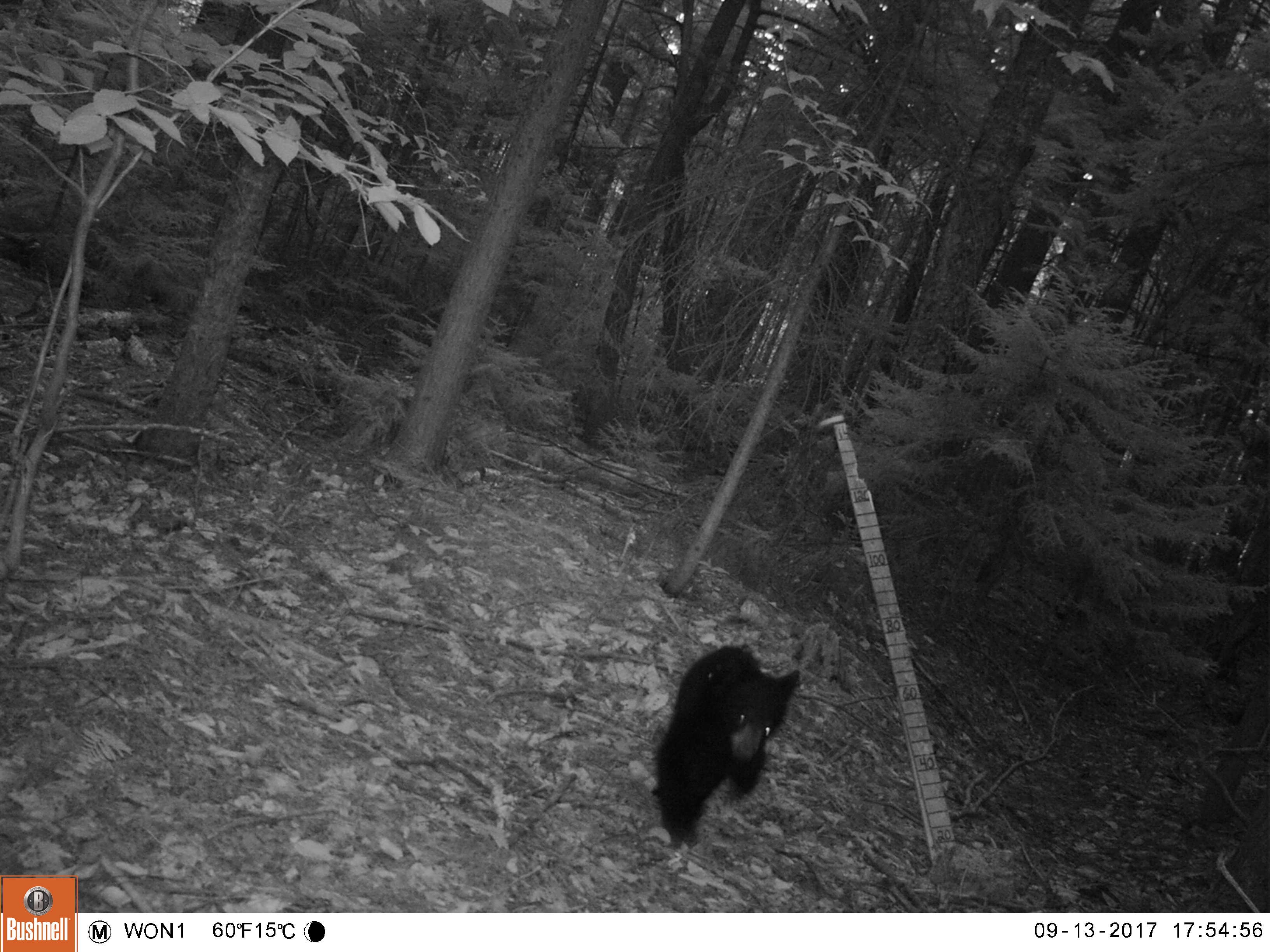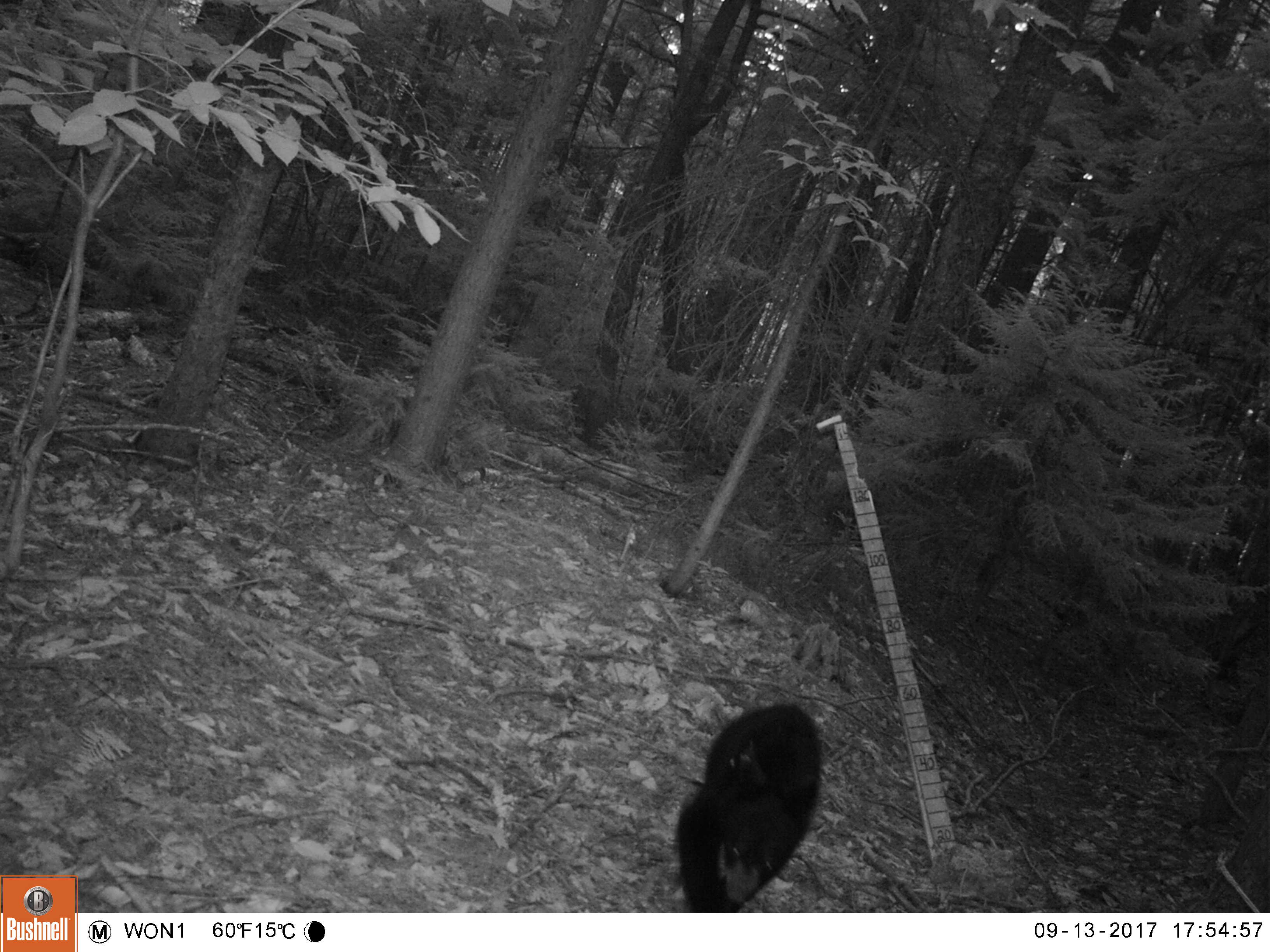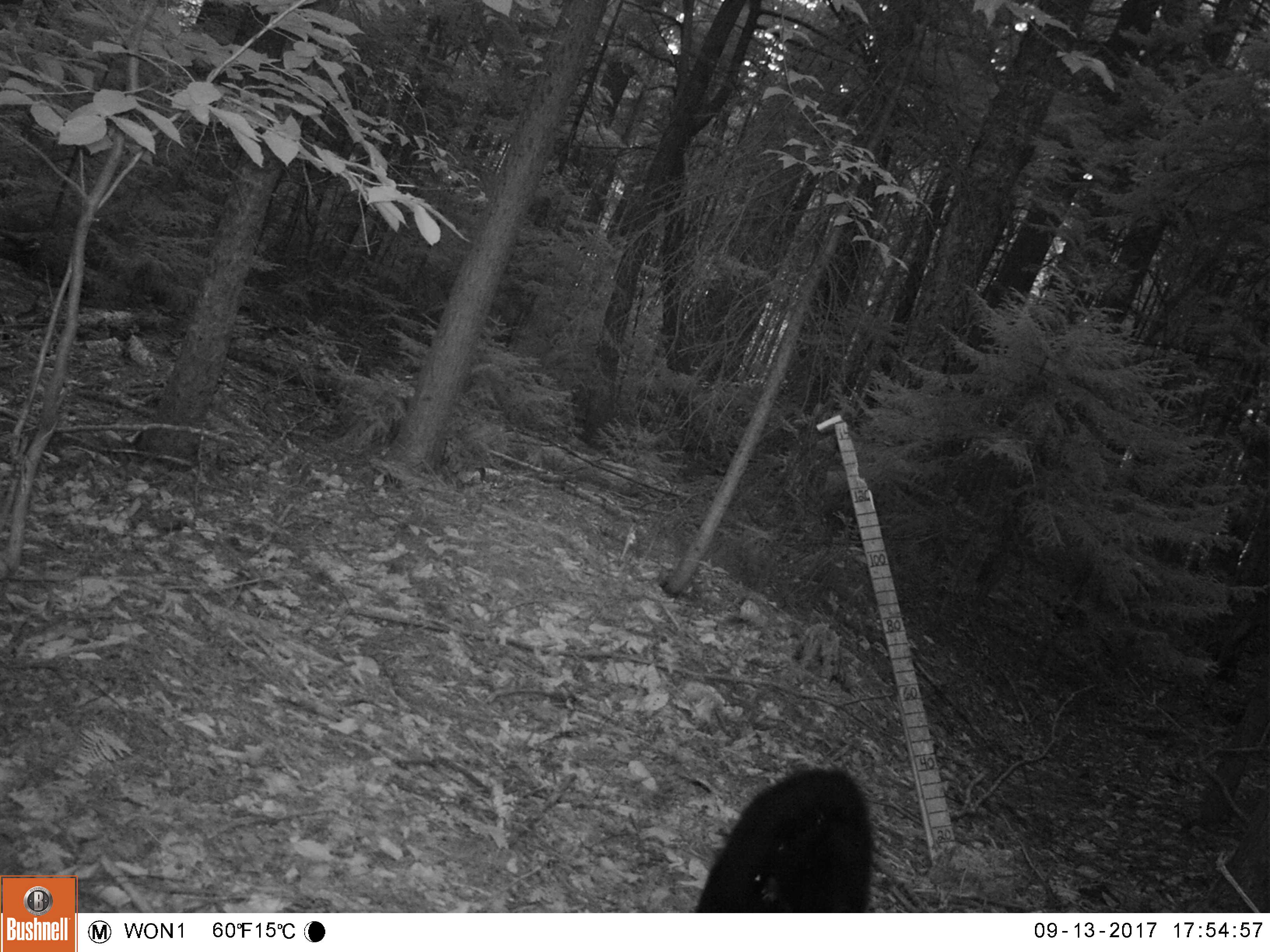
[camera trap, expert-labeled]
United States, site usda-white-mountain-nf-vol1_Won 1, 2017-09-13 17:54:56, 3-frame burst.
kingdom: Animalia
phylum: Chordata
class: Mammalia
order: Carnivora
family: Ursidae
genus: Ursus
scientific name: Ursus americanus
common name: black bear